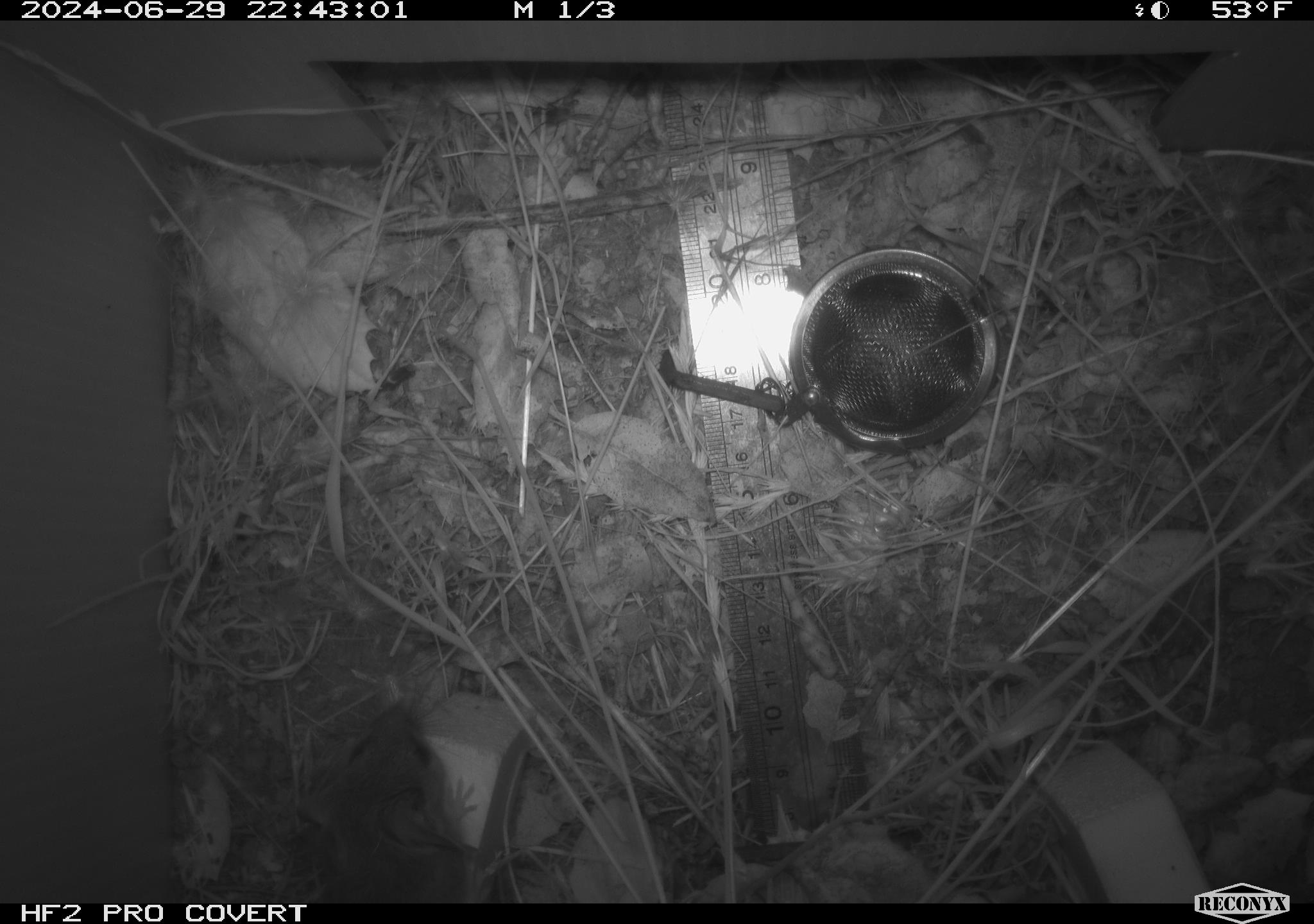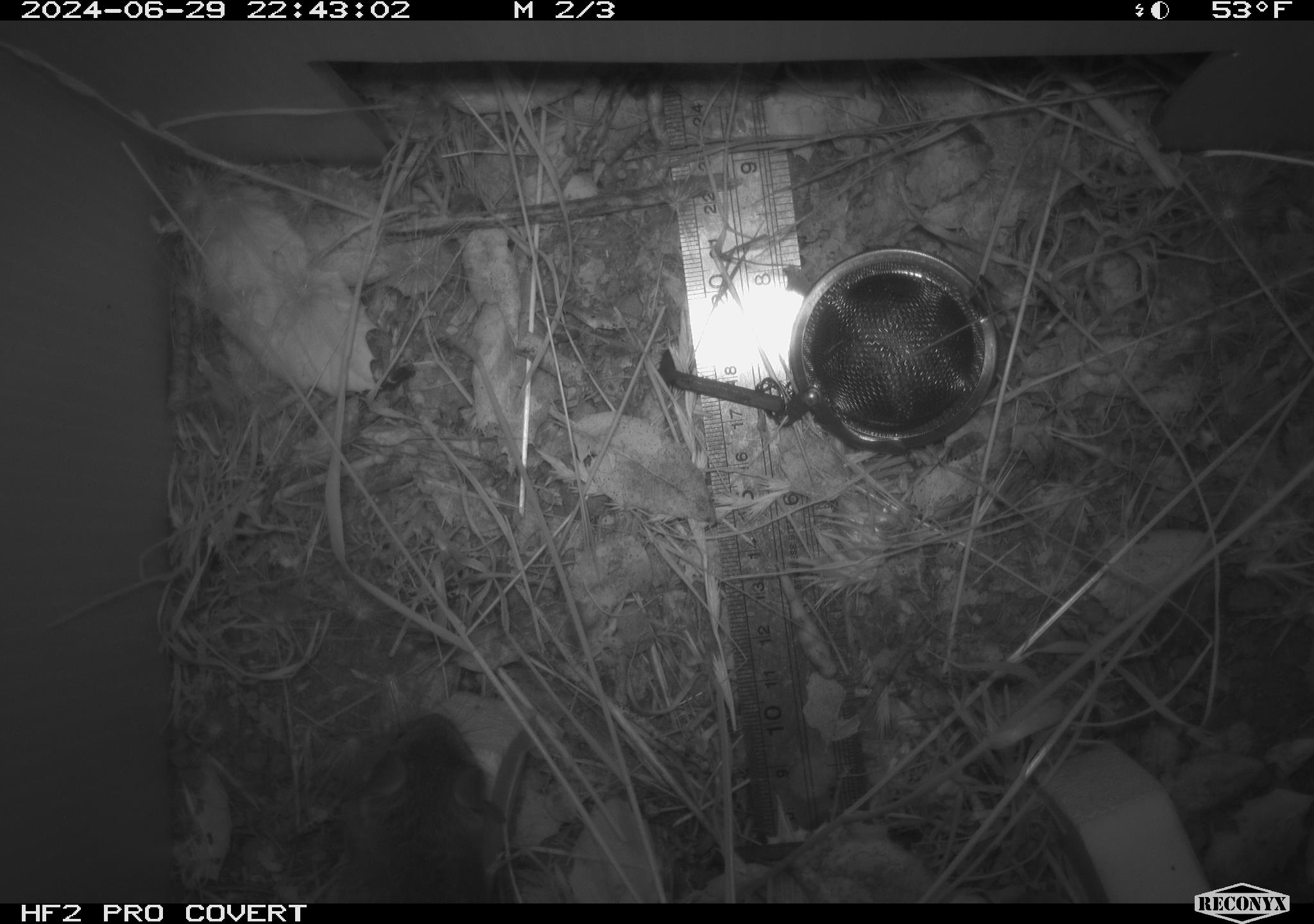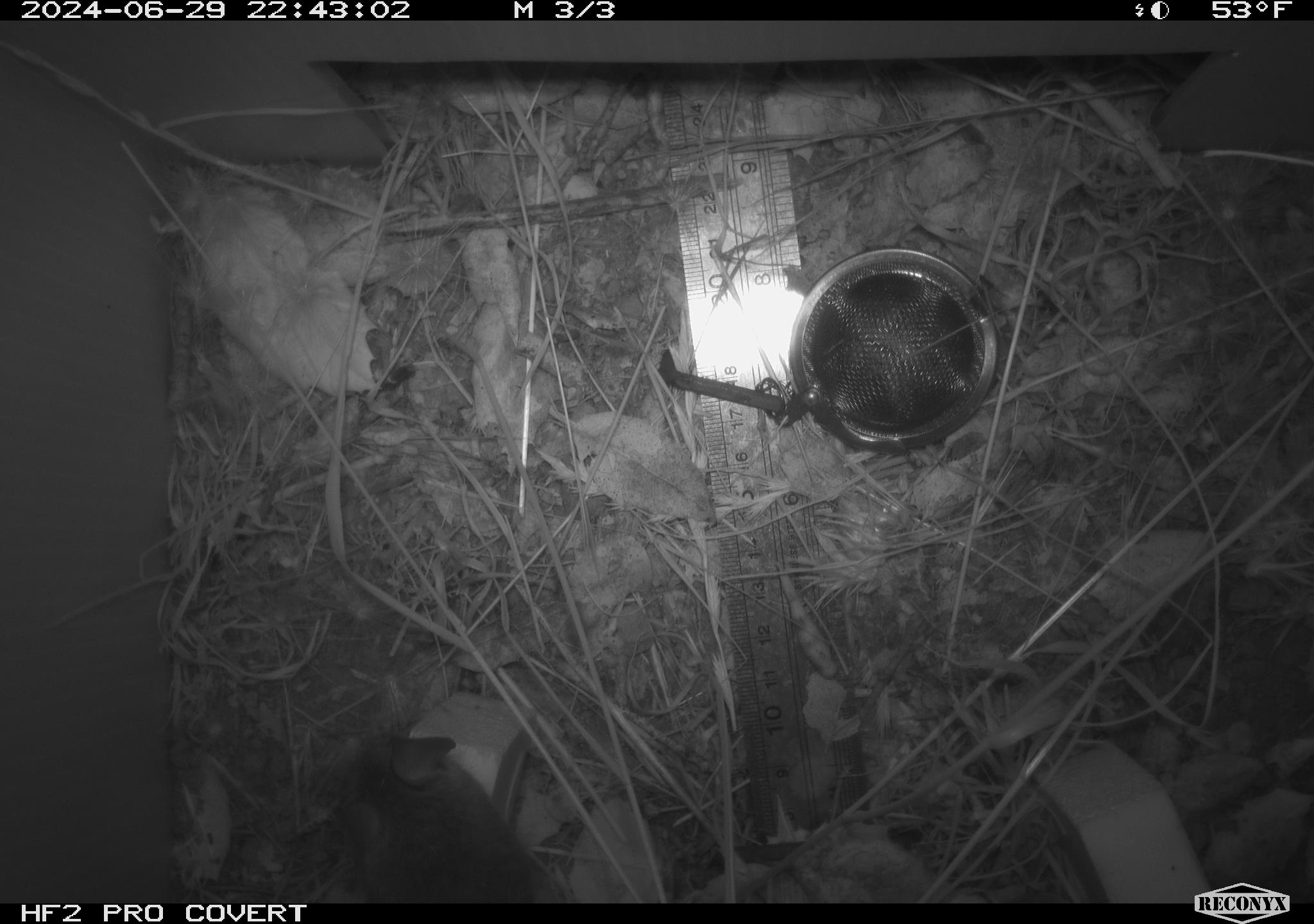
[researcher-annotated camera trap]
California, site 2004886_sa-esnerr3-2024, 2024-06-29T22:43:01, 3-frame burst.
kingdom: Animalia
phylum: Chordata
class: Mammalia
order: Rodentia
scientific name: Rodentia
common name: rodent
Rodent (Rodentia).